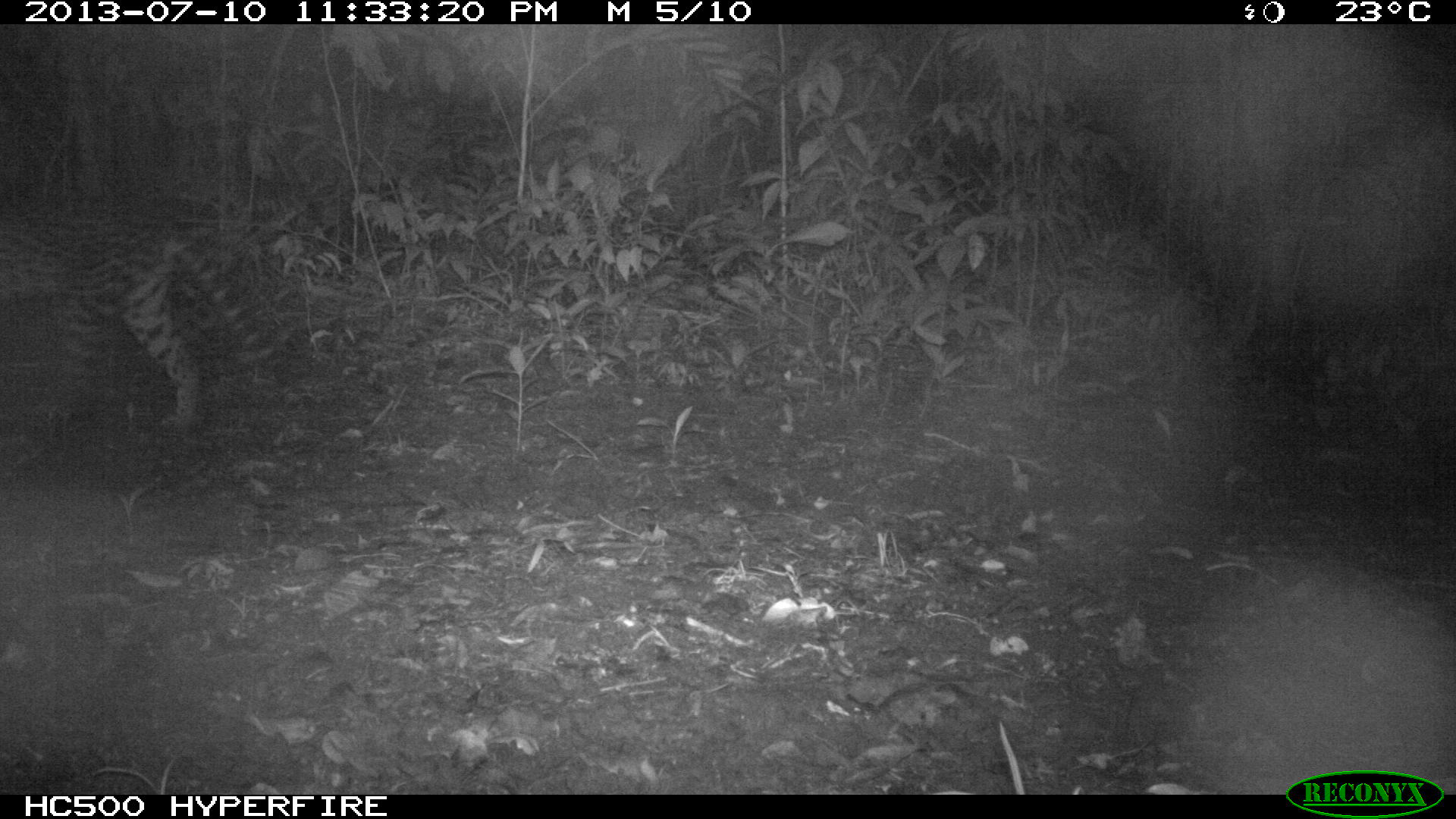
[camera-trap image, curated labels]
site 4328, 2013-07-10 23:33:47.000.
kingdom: Animalia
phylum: Chordata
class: Mammalia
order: Carnivora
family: Felidae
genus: Leopardus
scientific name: Leopardus pardalis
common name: ocelot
Leopardus pardalis (ocelot), count 1, sex male.